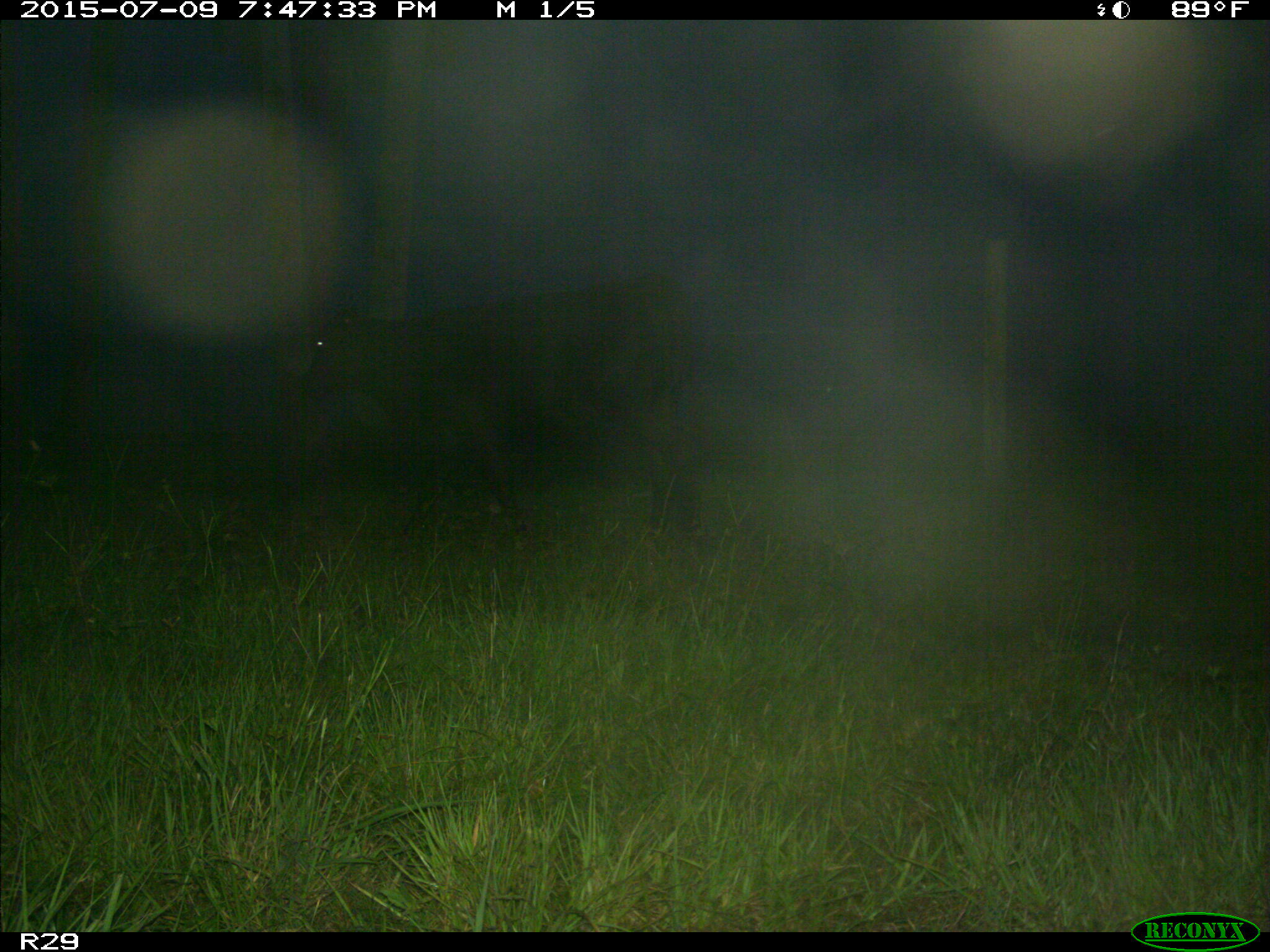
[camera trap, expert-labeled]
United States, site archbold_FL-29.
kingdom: Animalia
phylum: Chordata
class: Mammalia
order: Artiodactyla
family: Bovidae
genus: Bos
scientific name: Bos taurus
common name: domestic cow